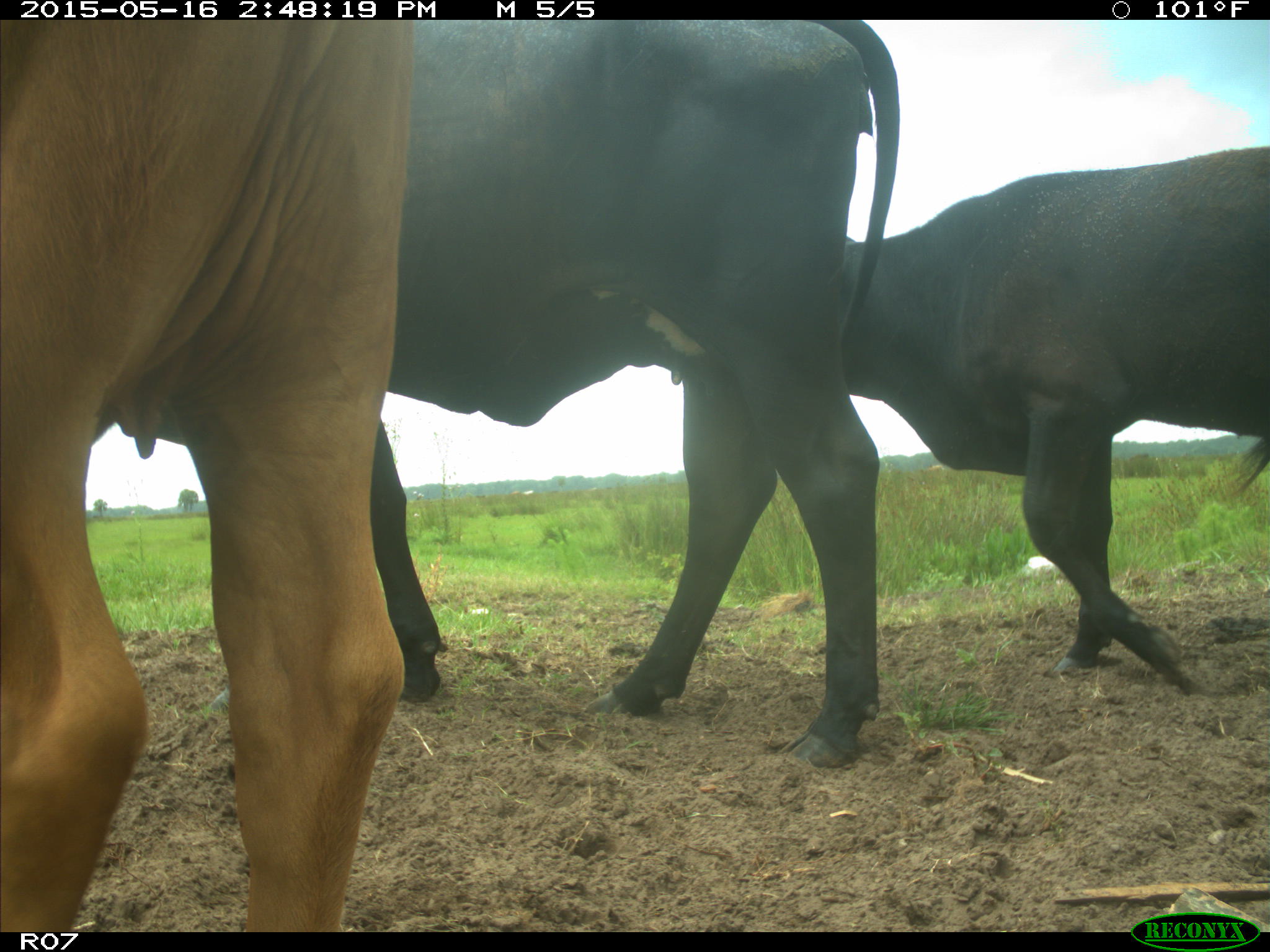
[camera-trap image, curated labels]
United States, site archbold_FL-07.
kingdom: Animalia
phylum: Chordata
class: Mammalia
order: Artiodactyla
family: Bovidae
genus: Bos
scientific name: Bos taurus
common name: domestic cow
Bos taurus (domestic cow).